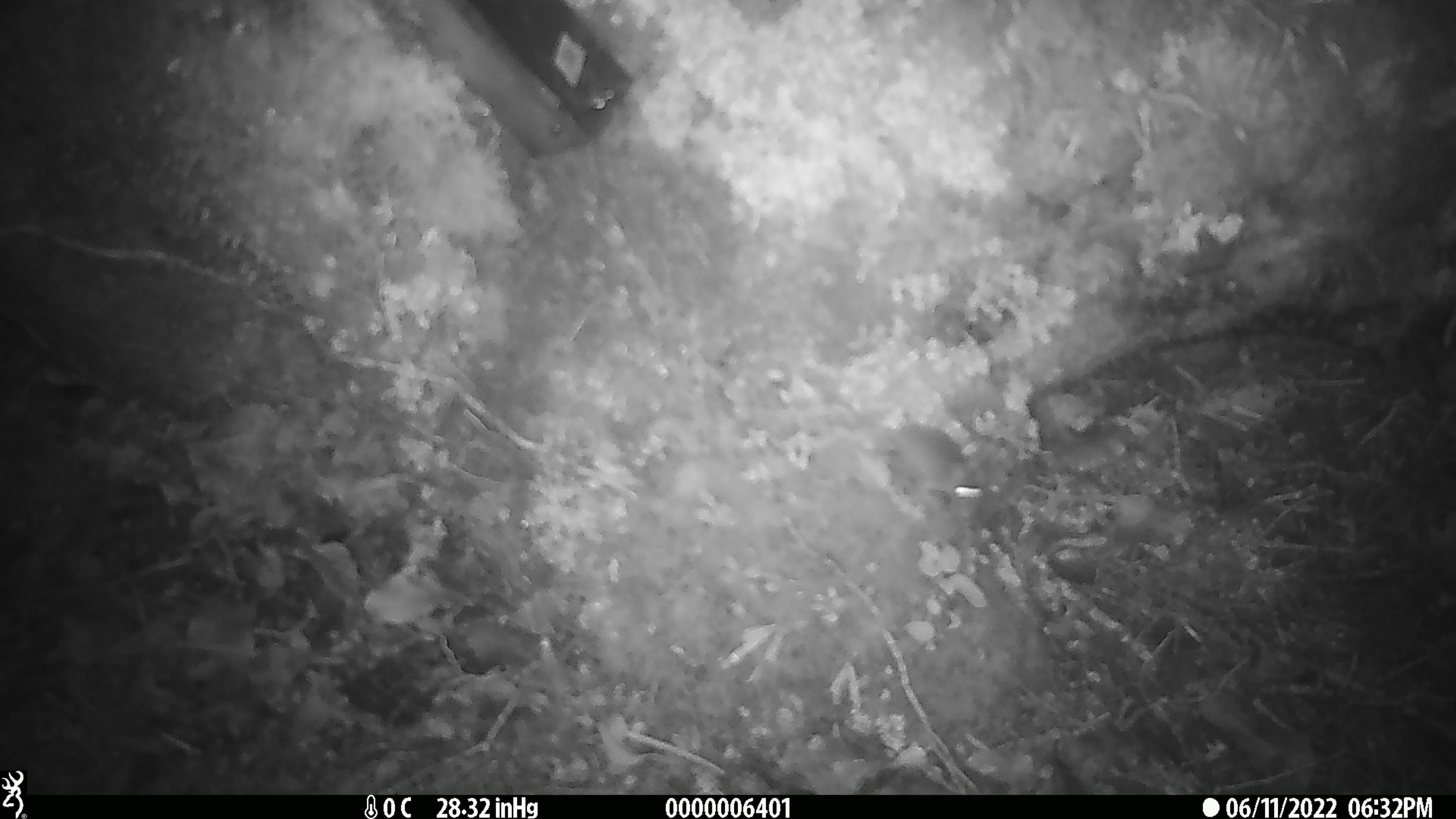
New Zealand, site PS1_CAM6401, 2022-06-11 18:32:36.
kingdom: Animalia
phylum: Chordata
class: Mammalia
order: Rodentia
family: Muridae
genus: Mus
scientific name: Mus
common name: mouse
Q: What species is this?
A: Mouse (Mus).